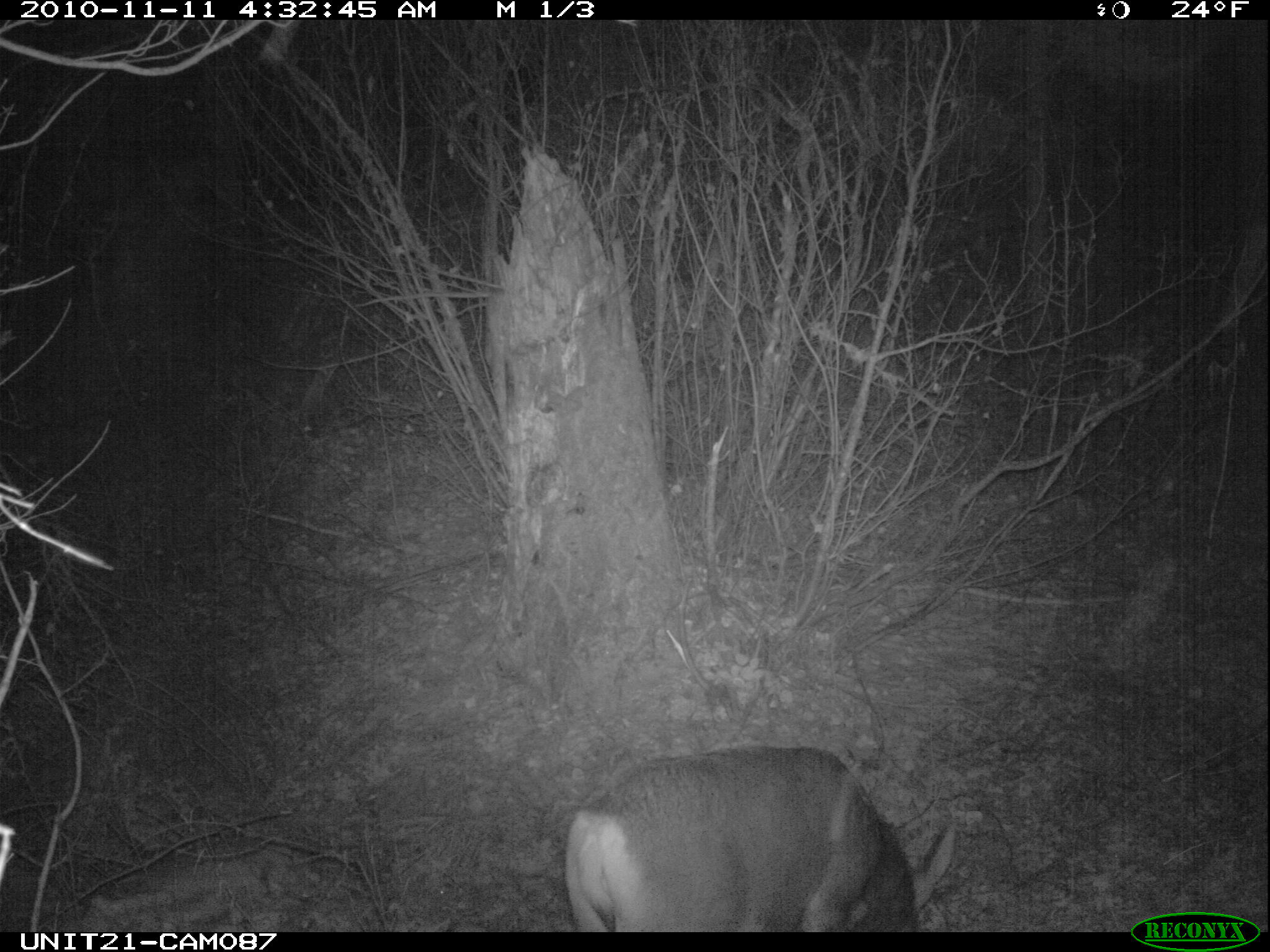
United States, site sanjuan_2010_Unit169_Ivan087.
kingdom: Animalia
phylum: Chordata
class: Mammalia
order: Artiodactyla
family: Cervidae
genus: Odocoileus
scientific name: Odocoileus hemionus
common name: mule deer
Odocoileus hemionus (mule deer).